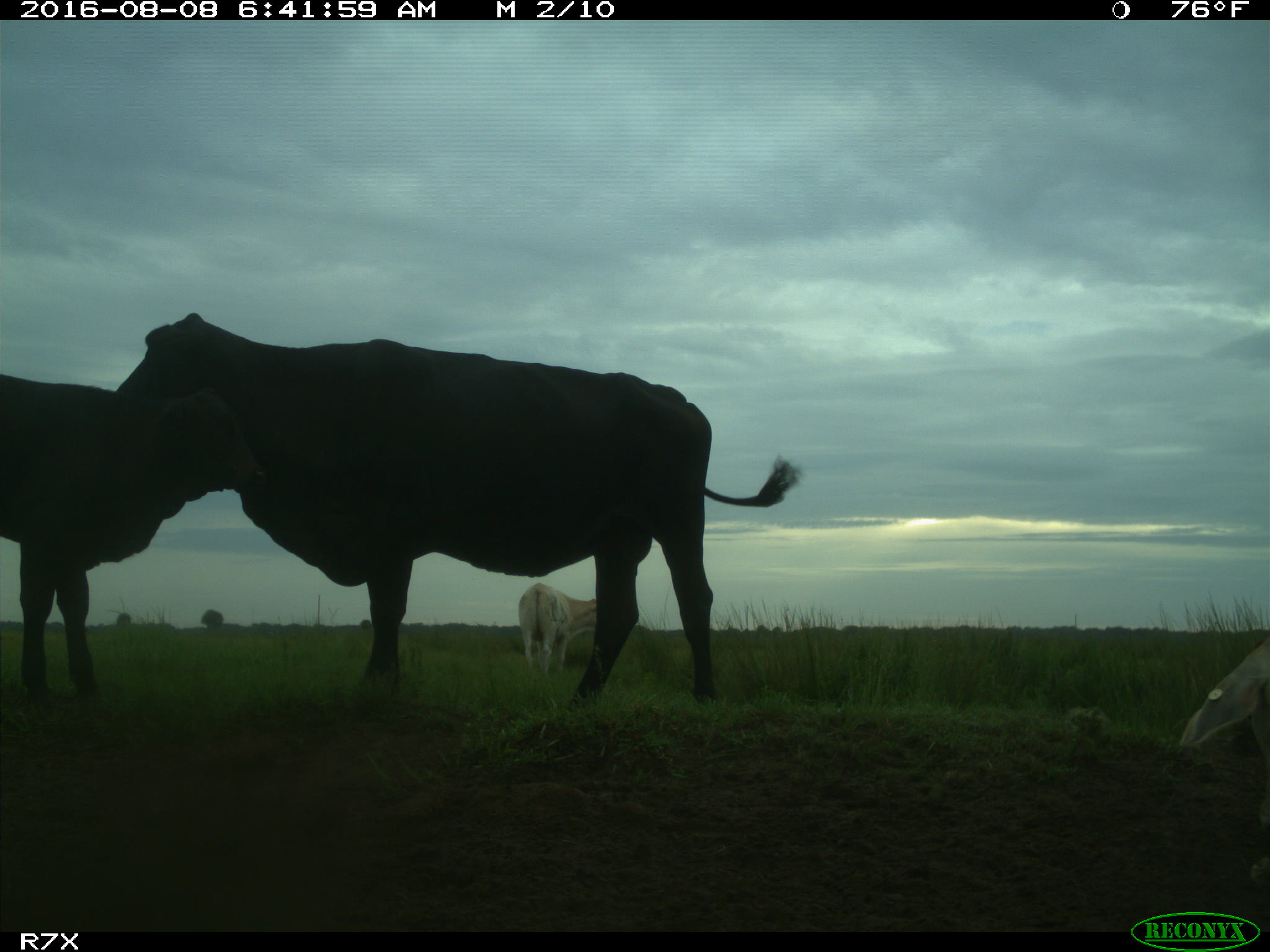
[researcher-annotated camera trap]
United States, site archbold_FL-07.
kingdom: Animalia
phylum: Chordata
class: Mammalia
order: Artiodactyla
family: Bovidae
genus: Bos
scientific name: Bos taurus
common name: domestic cow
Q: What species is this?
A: Bos taurus (domestic cow).